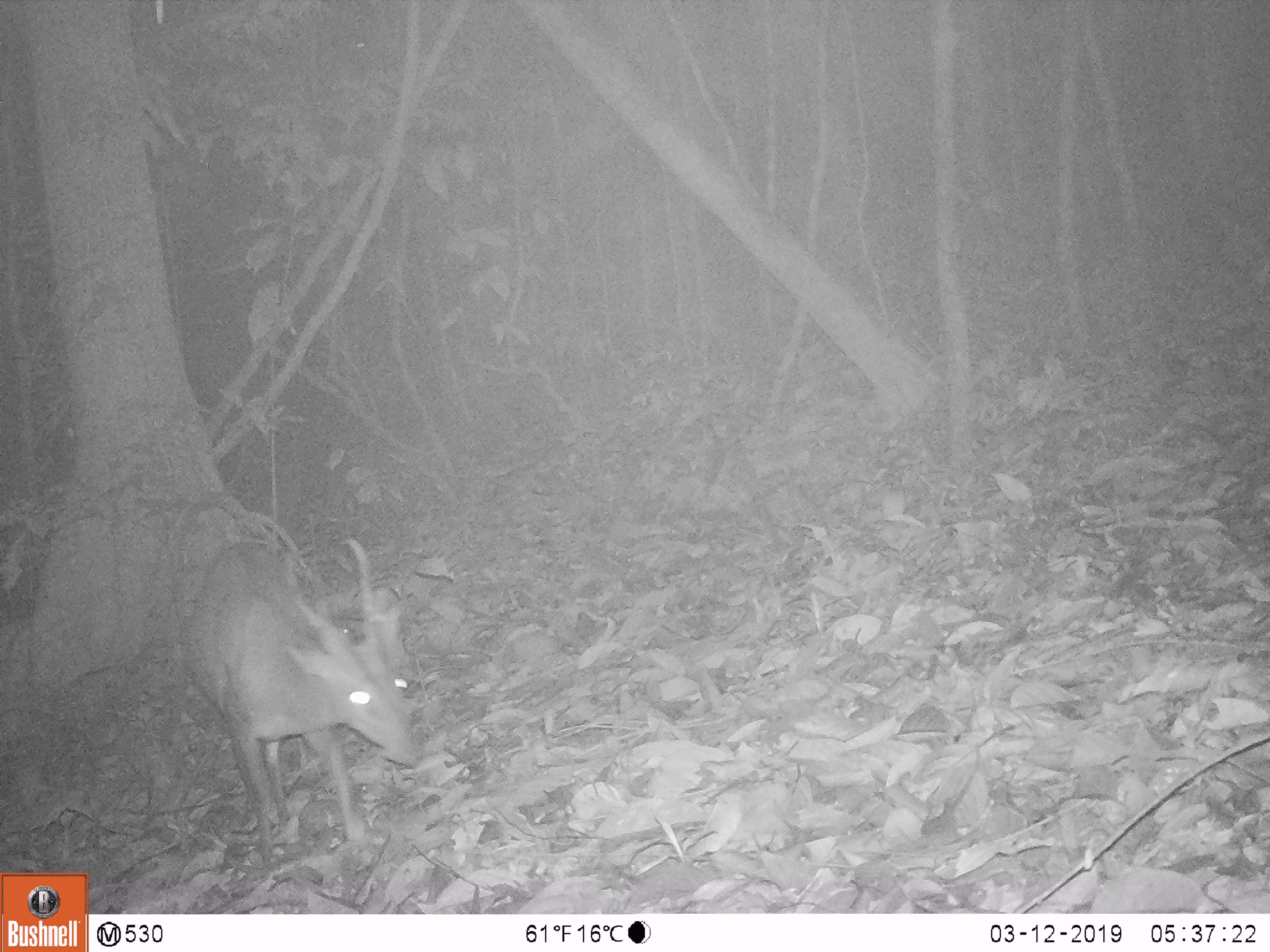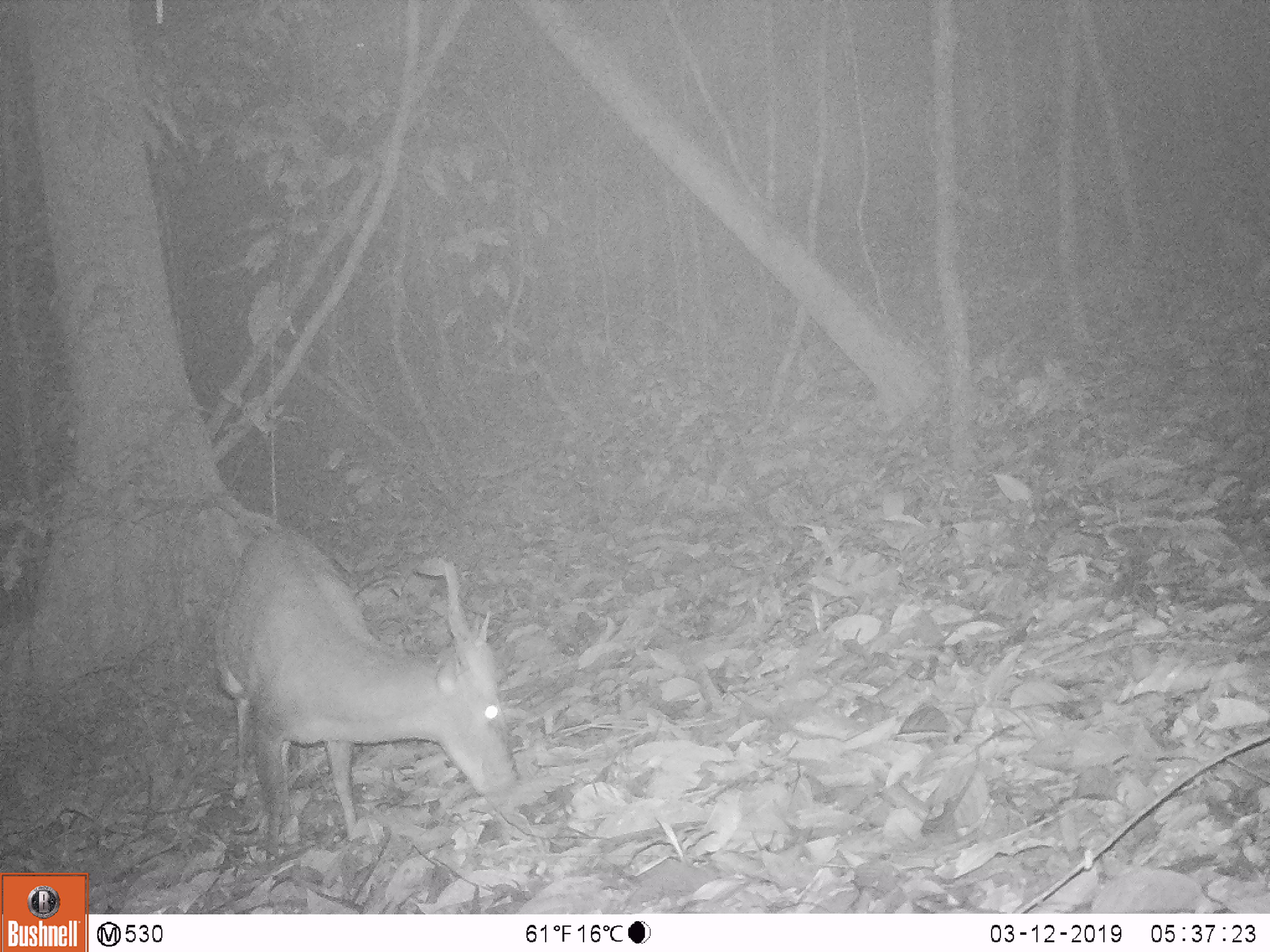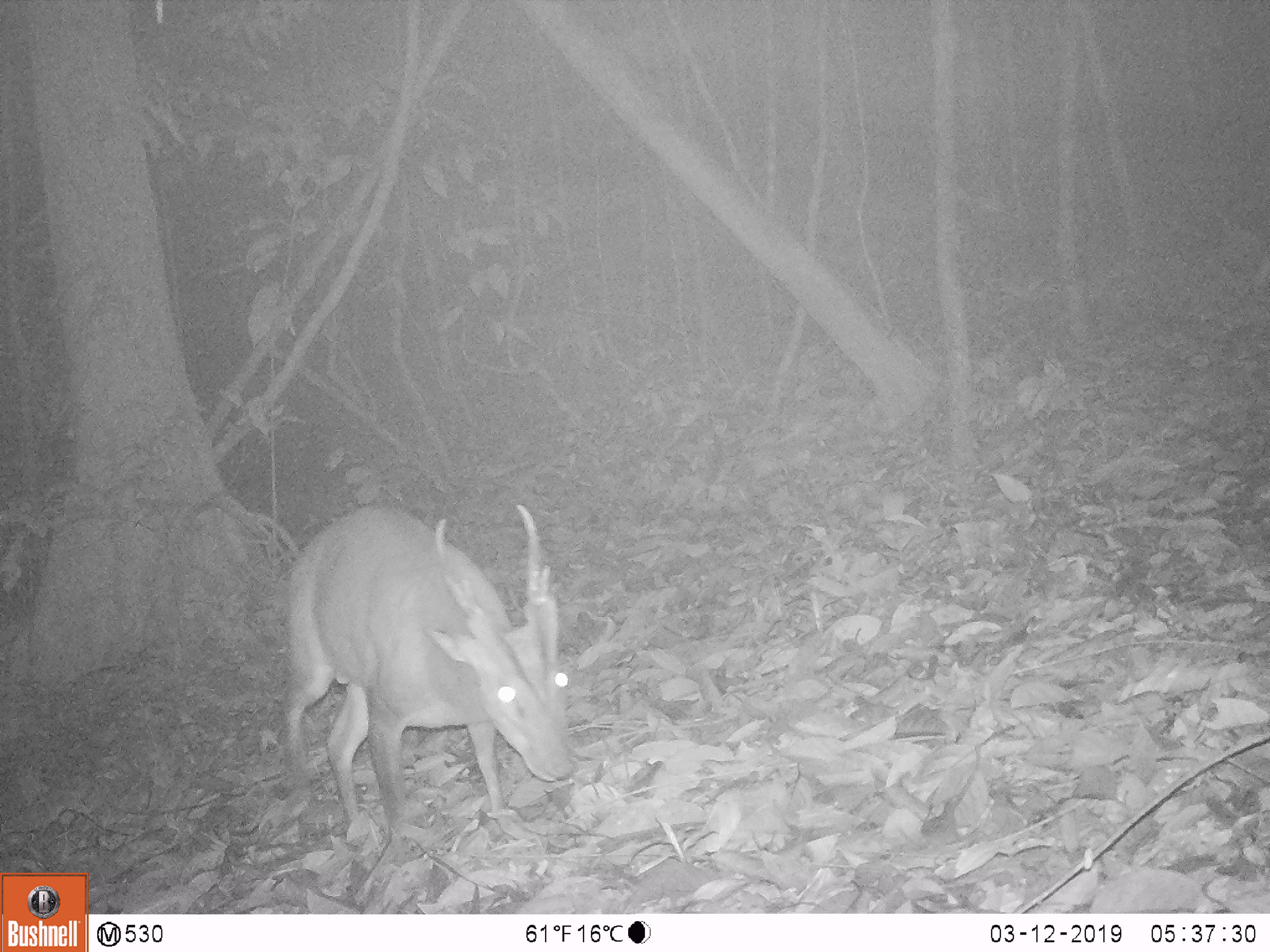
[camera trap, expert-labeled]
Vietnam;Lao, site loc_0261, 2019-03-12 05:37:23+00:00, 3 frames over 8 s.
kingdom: Animalia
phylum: Chordata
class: Mammalia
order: Artiodactyla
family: Cervidae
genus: Muntiacus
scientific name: Muntiacus vuquangensis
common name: large-antlered muntjac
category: large antlered muntjac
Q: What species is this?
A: Large antlered muntjac (large-antlered muntjac) (Muntiacus vuquangensis).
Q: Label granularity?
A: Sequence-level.